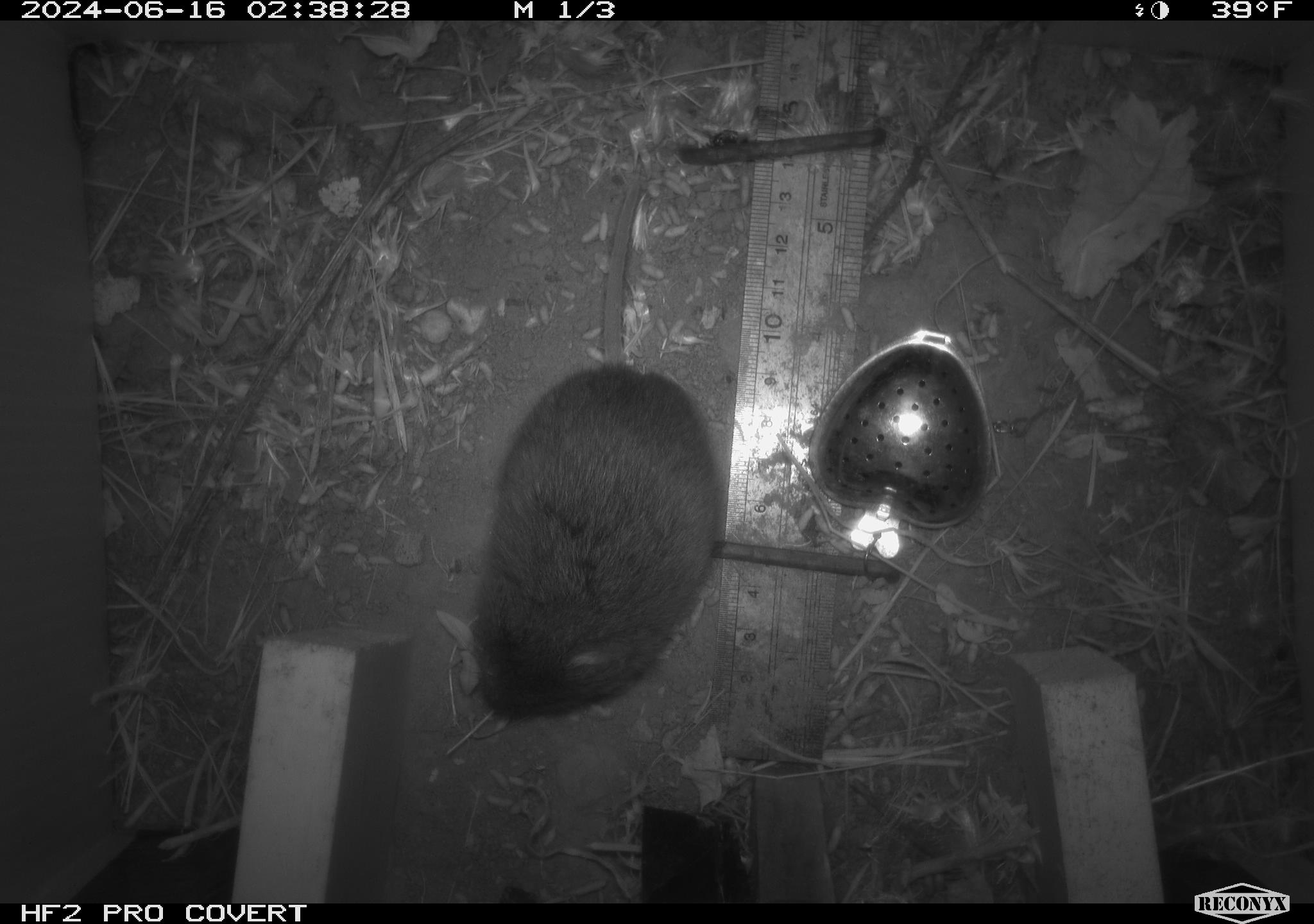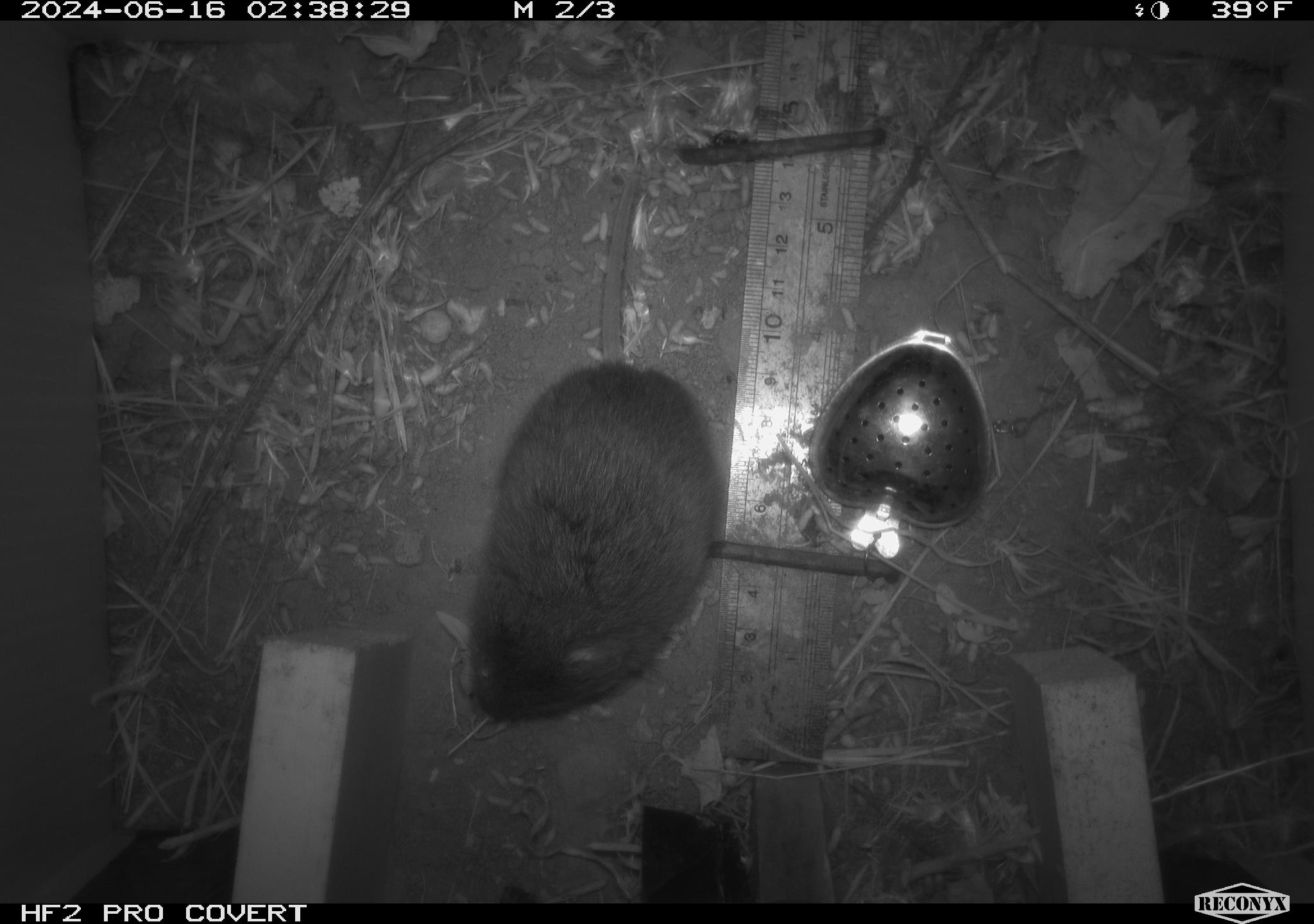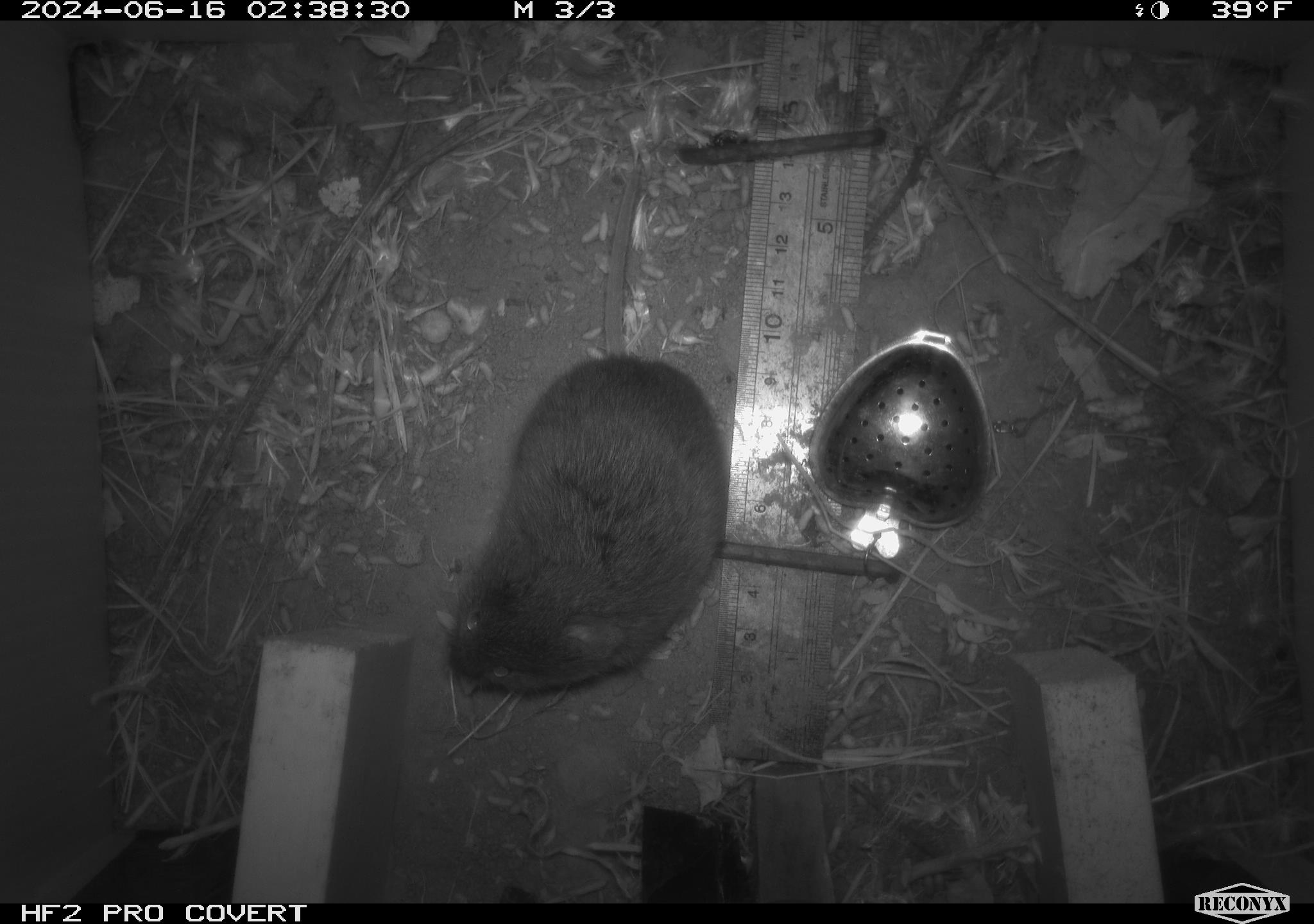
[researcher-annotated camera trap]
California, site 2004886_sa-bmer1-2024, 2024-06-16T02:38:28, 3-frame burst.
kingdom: Animalia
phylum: Chordata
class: Mammalia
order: Rodentia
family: Cricetidae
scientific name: Cricetidae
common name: hamsters, voles, lemmings, and allies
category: cricetidae family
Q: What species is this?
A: Cricetidae family (hamsters, voles, lemmings, and allies) (Cricetidae).